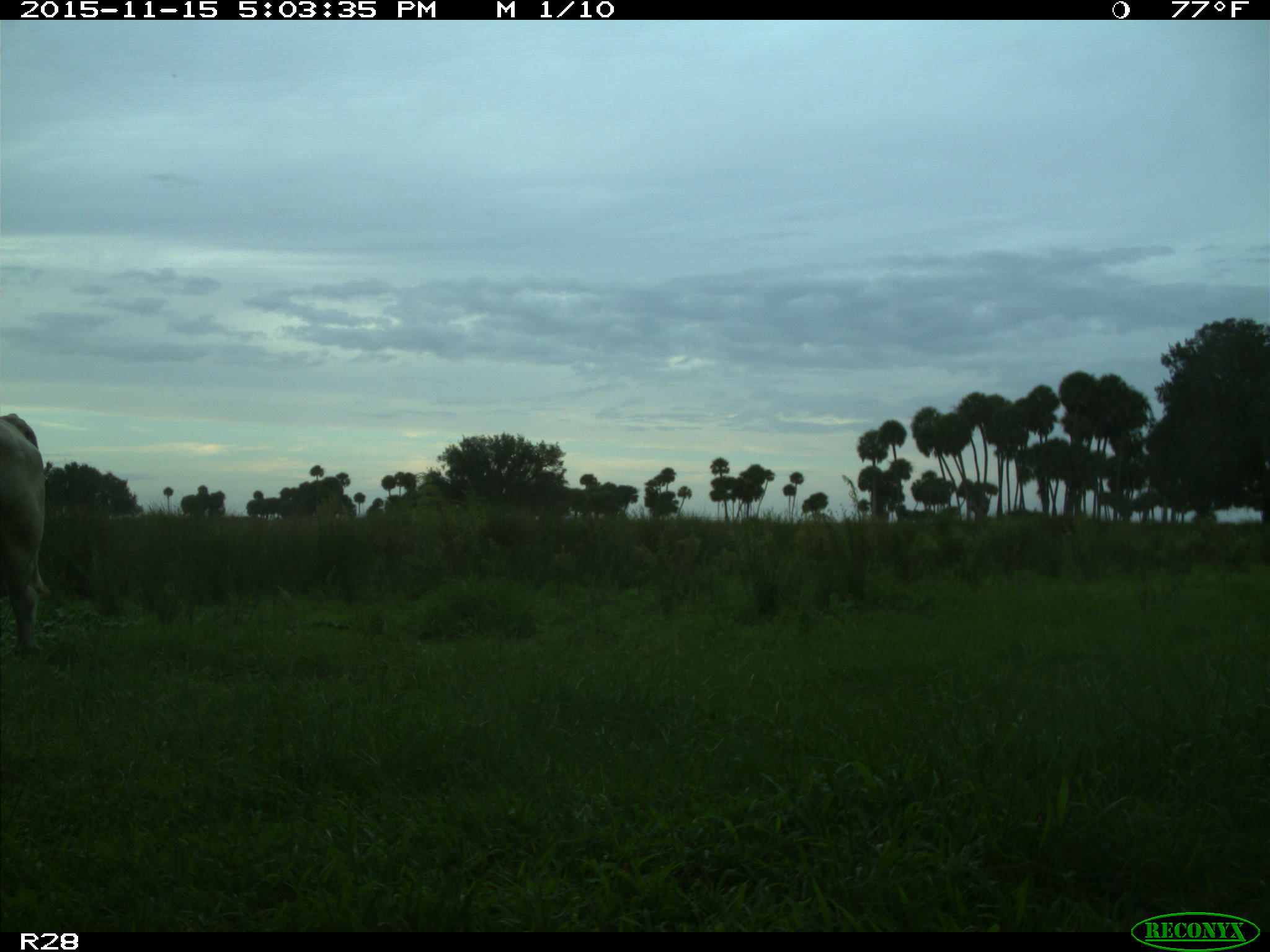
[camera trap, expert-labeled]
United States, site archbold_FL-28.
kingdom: Animalia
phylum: Chordata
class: Mammalia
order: Artiodactyla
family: Bovidae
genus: Bos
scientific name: Bos taurus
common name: domestic cow